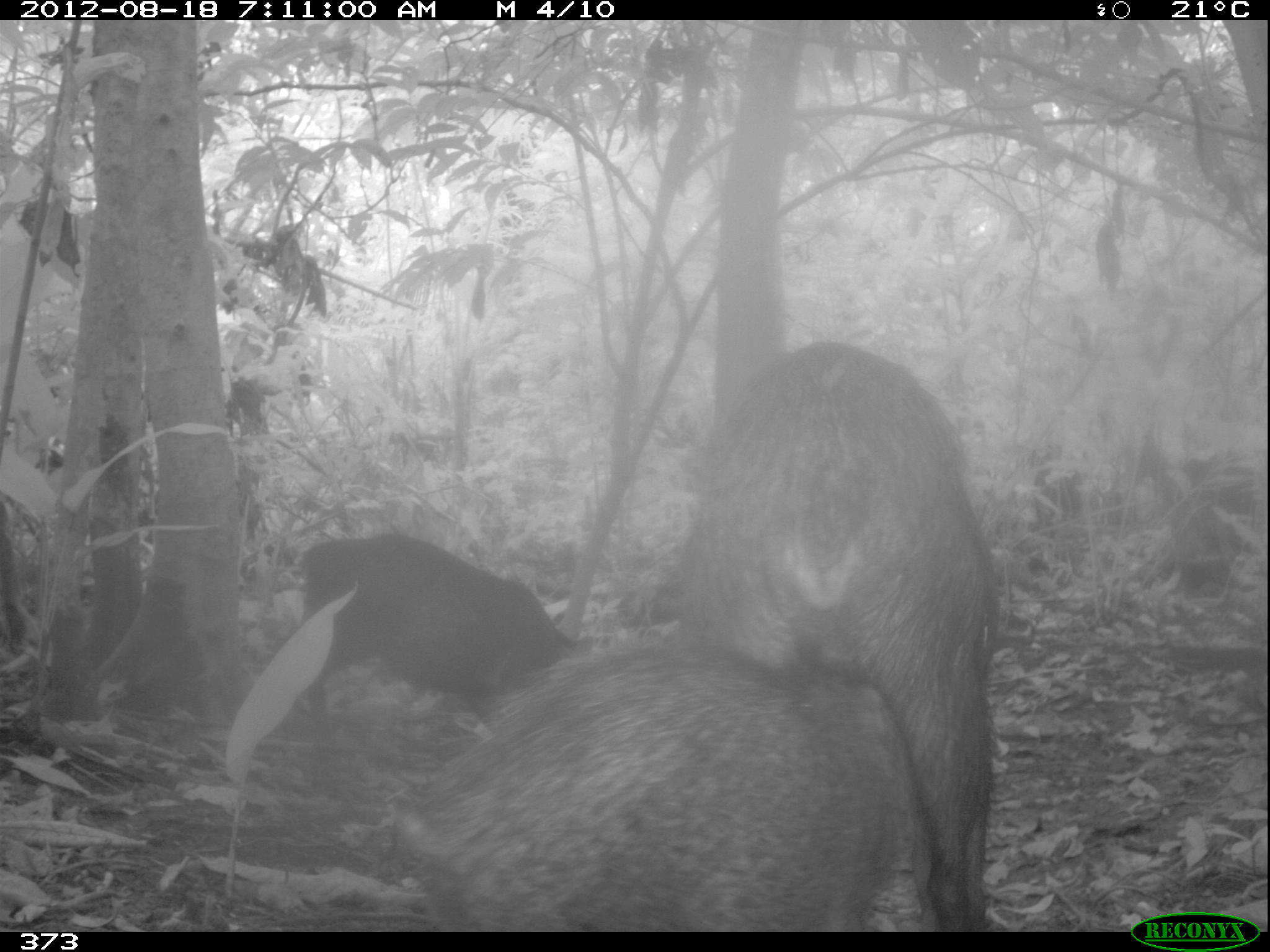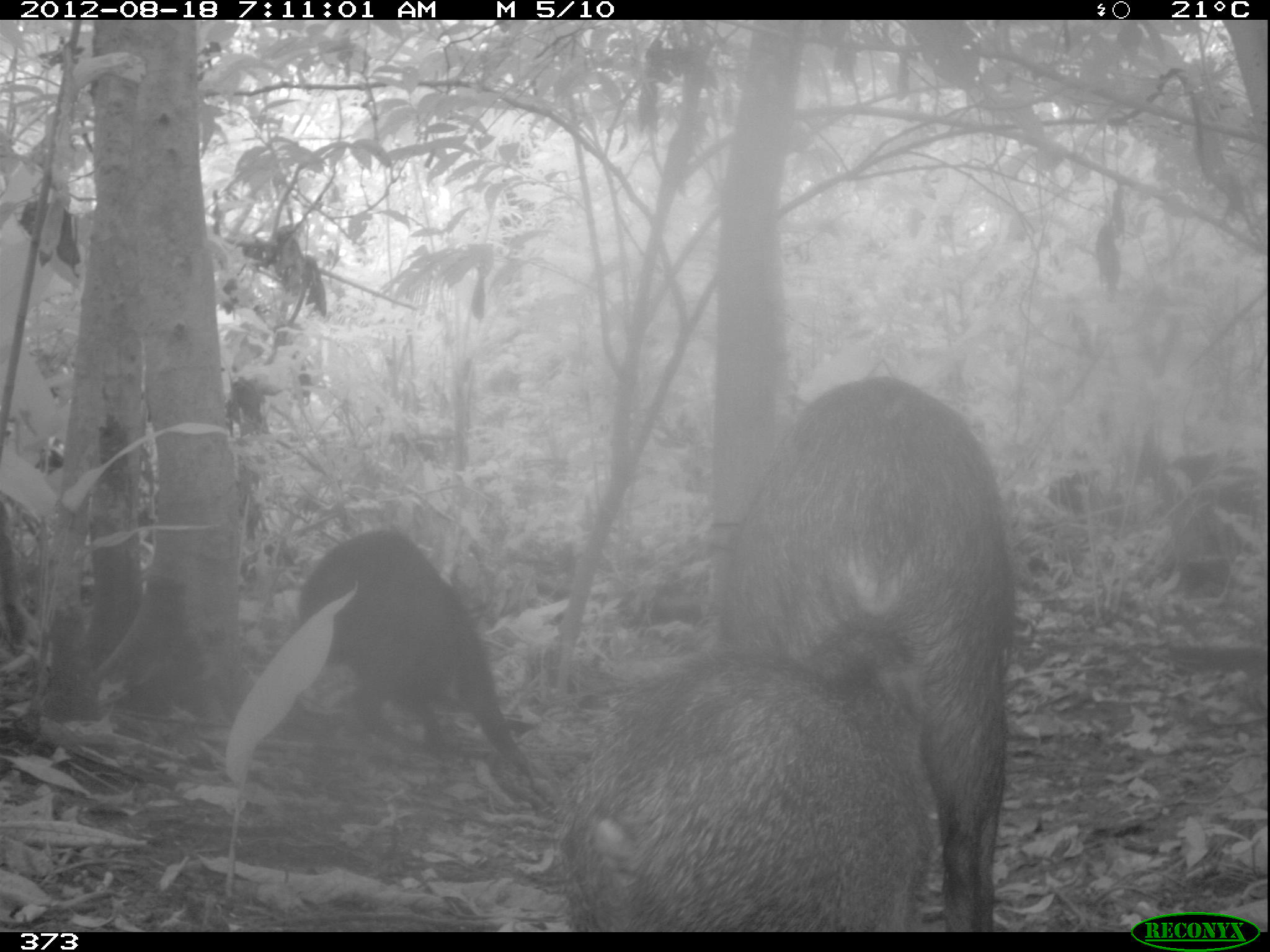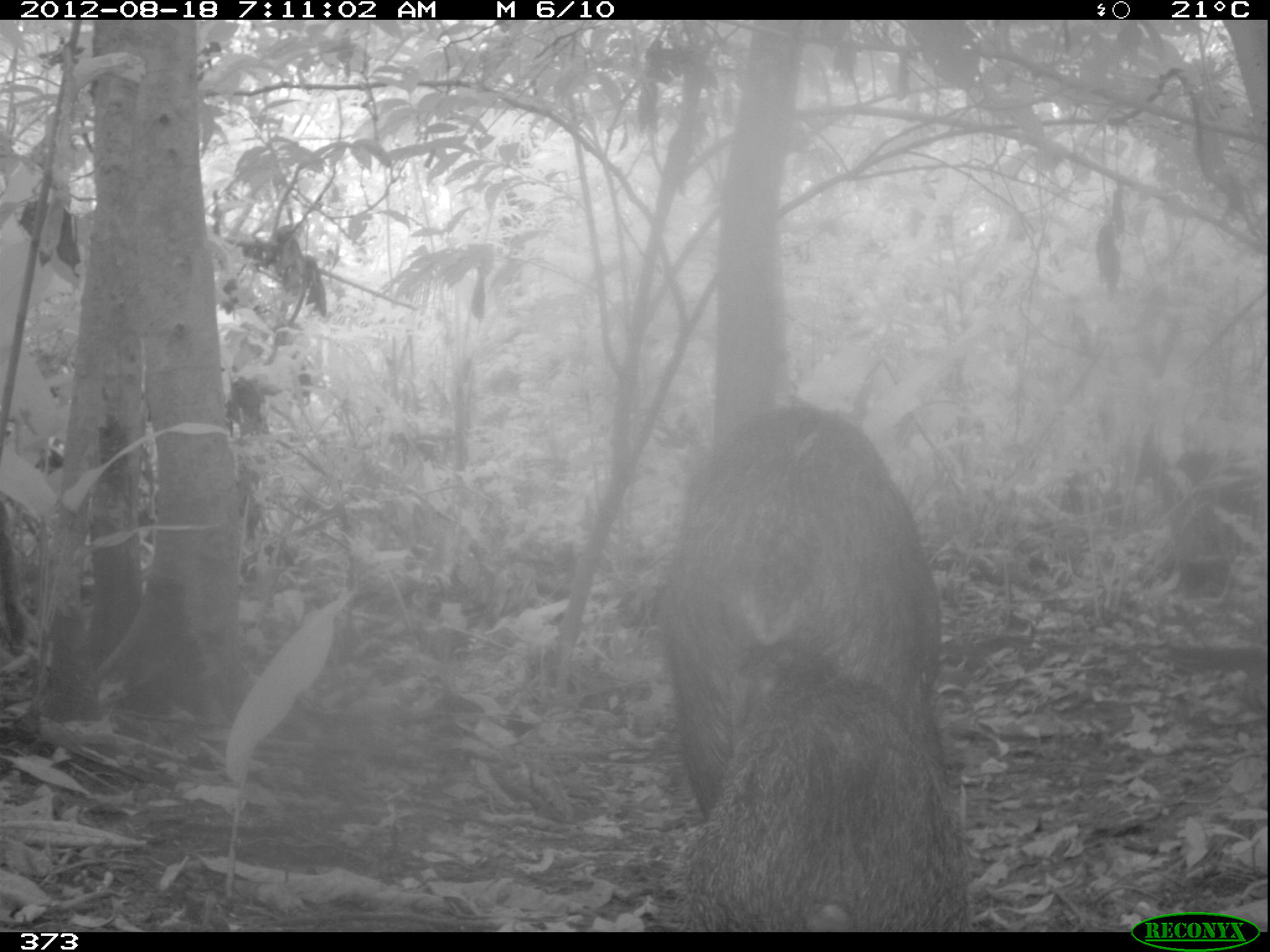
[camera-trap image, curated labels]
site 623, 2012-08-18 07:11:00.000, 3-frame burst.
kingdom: Animalia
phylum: Chordata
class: Mammalia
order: Artiodactyla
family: Tayassuidae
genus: Tayassu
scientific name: Tayassu pecari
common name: white-lipped peccary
Tayassu pecari (white-lipped peccary).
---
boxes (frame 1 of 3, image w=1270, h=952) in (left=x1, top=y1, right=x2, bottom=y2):
tayassu pecari: (left=673, top=340, right=997, bottom=932); (left=394, top=625, right=937, bottom=932); (left=296, top=529, right=588, bottom=720)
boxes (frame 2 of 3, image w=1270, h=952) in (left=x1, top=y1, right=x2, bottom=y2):
tayassu pecari: (left=720, top=374, right=1015, bottom=931); (left=551, top=650, right=937, bottom=931); (left=295, top=529, right=555, bottom=804)